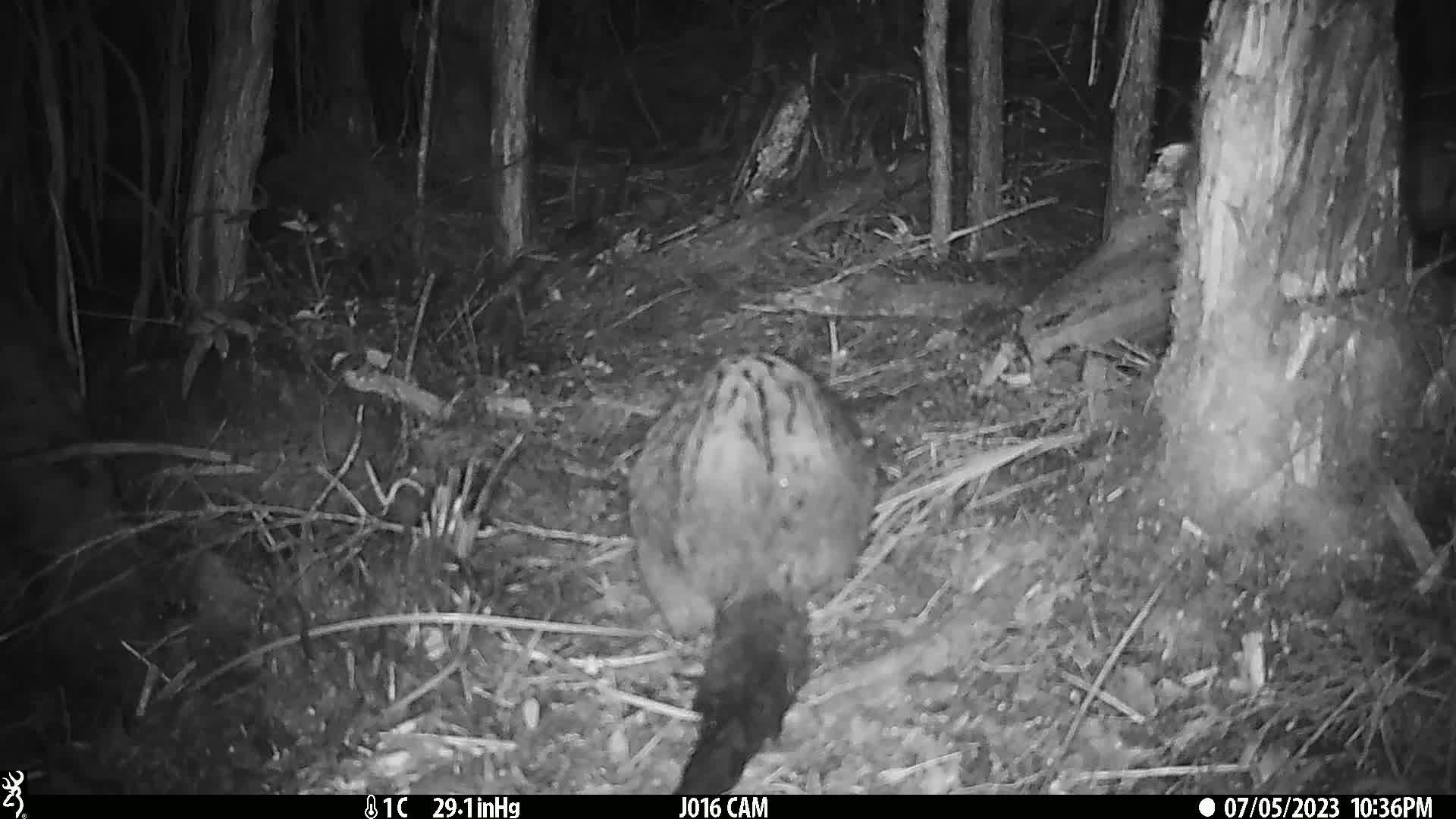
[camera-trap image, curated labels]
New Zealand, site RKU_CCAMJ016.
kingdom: Animalia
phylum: Chordata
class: Mammalia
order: Diprotodontia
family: Phalangeridae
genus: Trichosurus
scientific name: Trichosurus vulpecula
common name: common brushtail possum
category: possum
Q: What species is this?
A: Possum (common brushtail possum) (Trichosurus vulpecula).